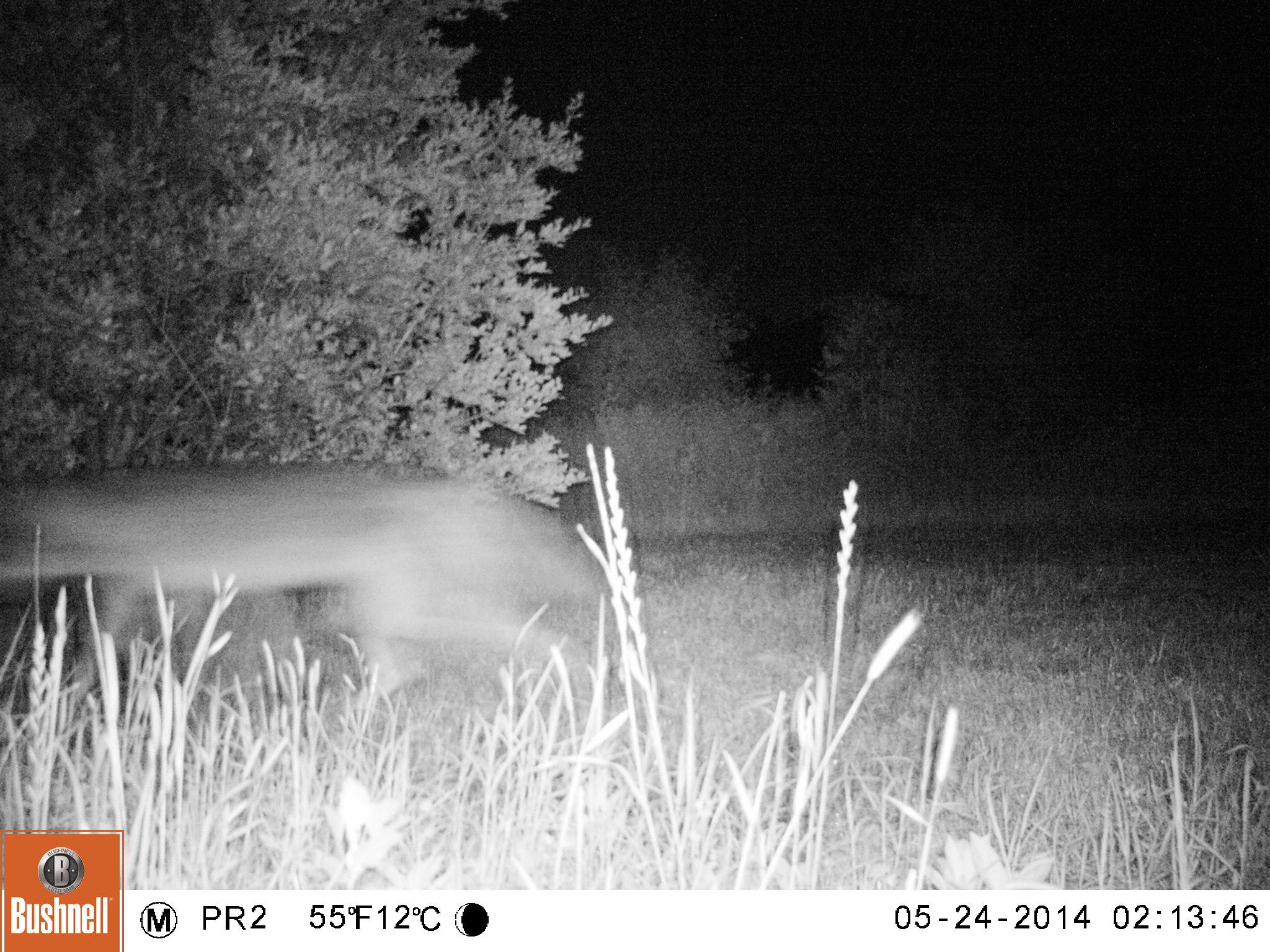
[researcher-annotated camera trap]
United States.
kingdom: Animalia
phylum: Chordata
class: Mammalia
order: Carnivora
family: Canidae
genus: Canis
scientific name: Canis latrans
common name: coyote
Coyote (Canis latrans).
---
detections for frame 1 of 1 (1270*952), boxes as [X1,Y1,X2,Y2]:
Coyote: [4,435,620,739]